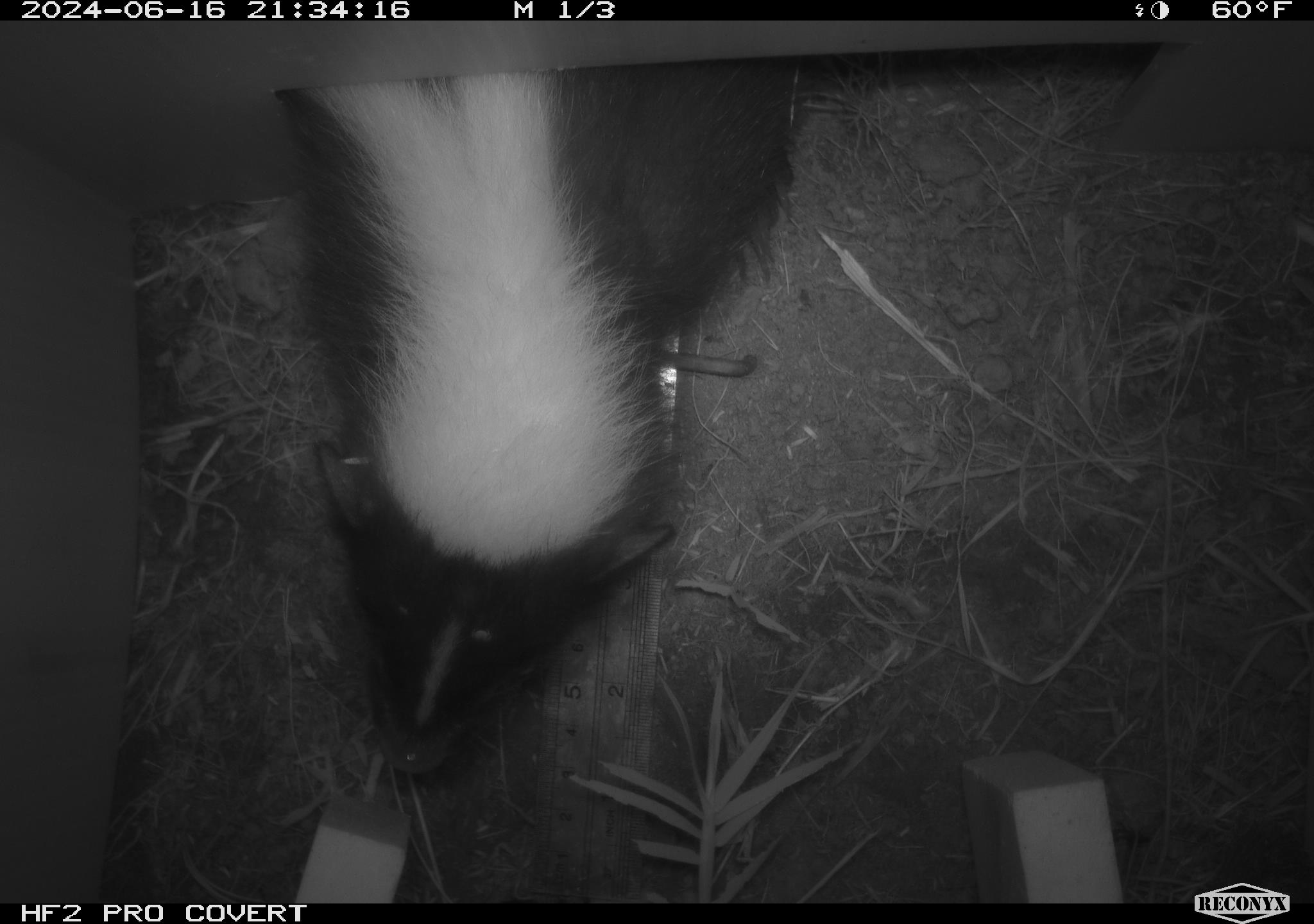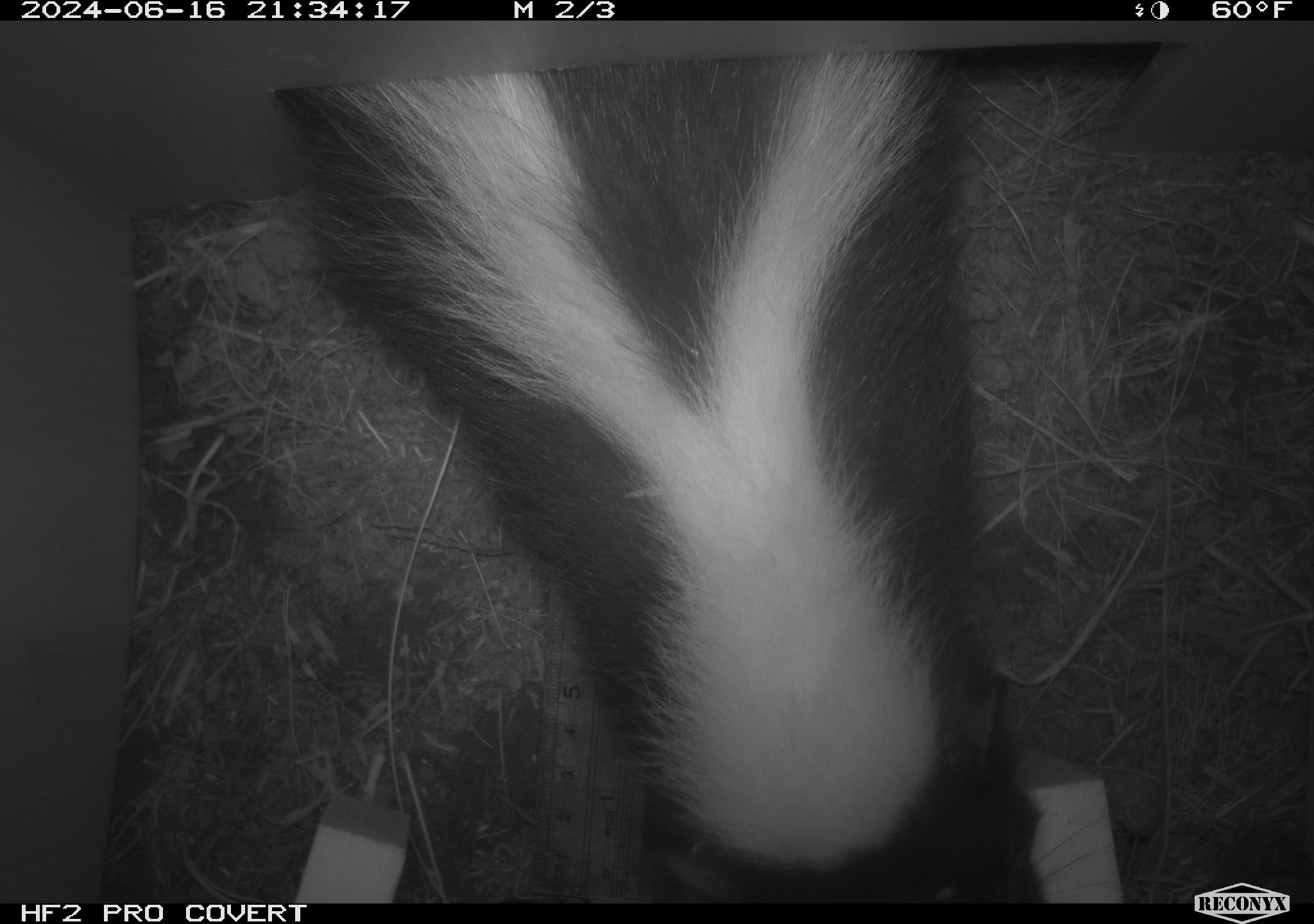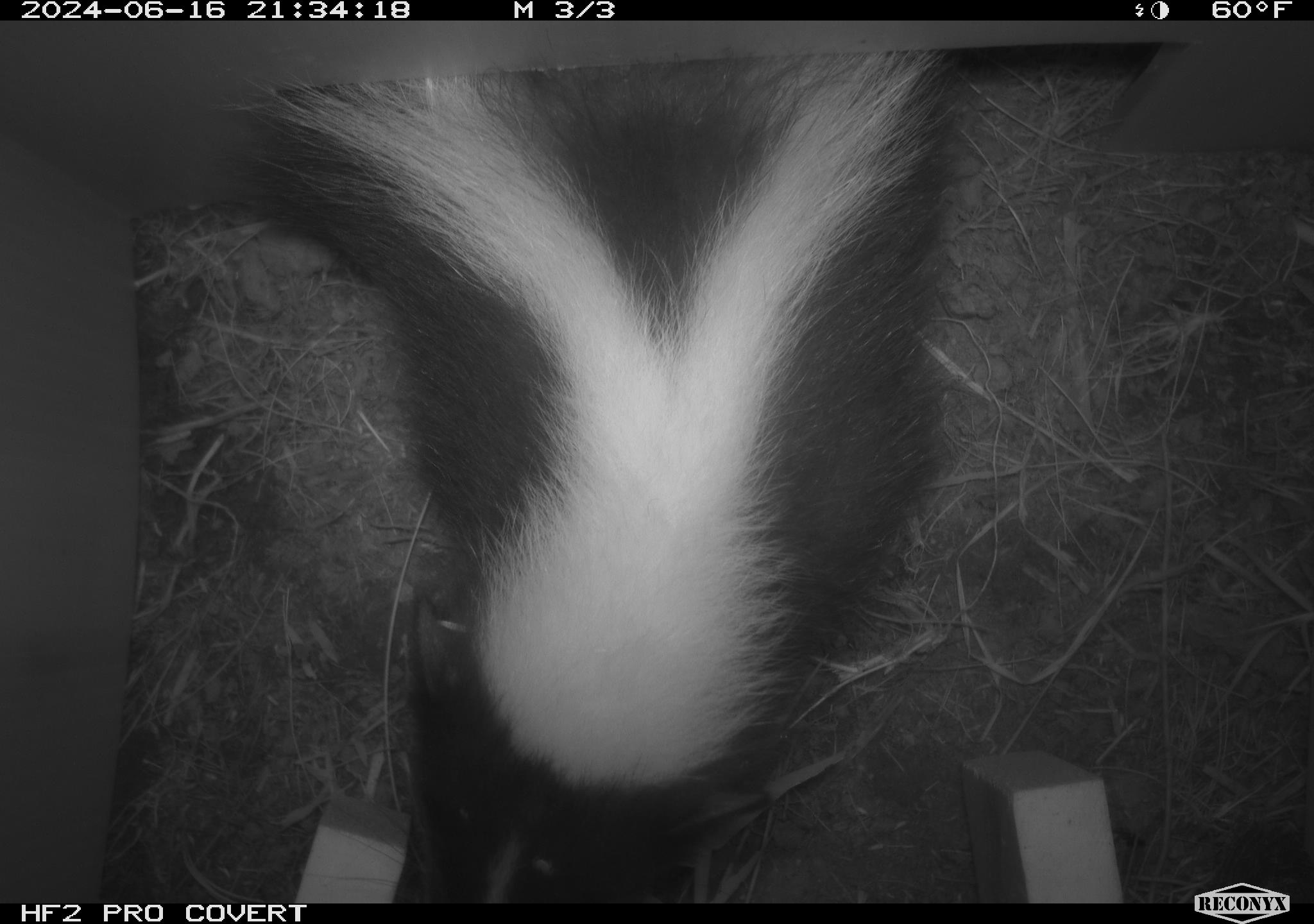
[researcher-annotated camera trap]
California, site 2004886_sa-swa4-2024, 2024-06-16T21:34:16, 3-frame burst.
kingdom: Animalia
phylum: Chordata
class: Mammalia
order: Carnivora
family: Mephitidae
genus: Mephitis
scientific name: Mephitis mephitis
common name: striped skunk